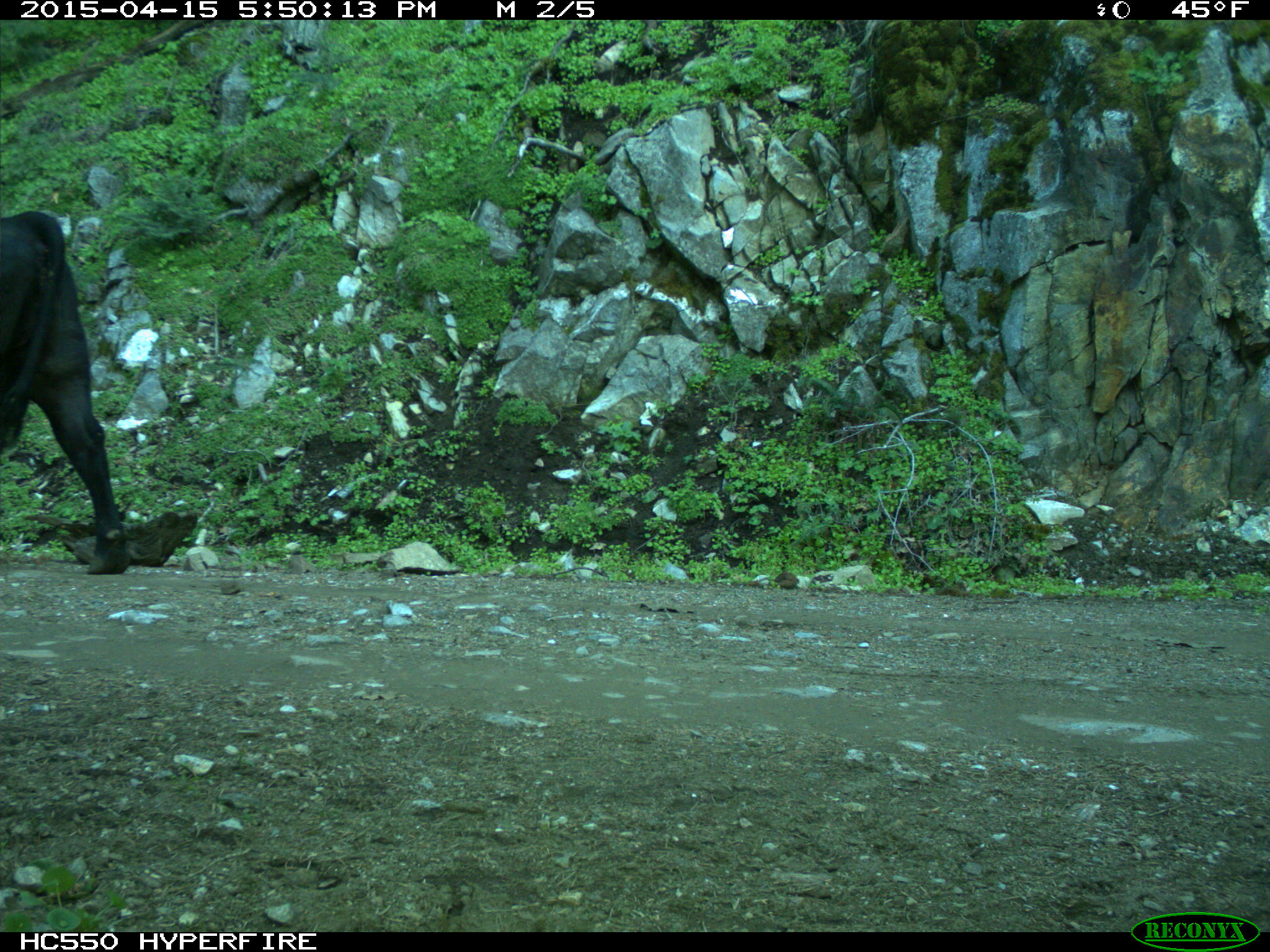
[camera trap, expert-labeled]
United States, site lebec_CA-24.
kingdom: Animalia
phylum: Chordata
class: Mammalia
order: Artiodactyla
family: Bovidae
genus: Bos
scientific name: Bos taurus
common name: domestic cow